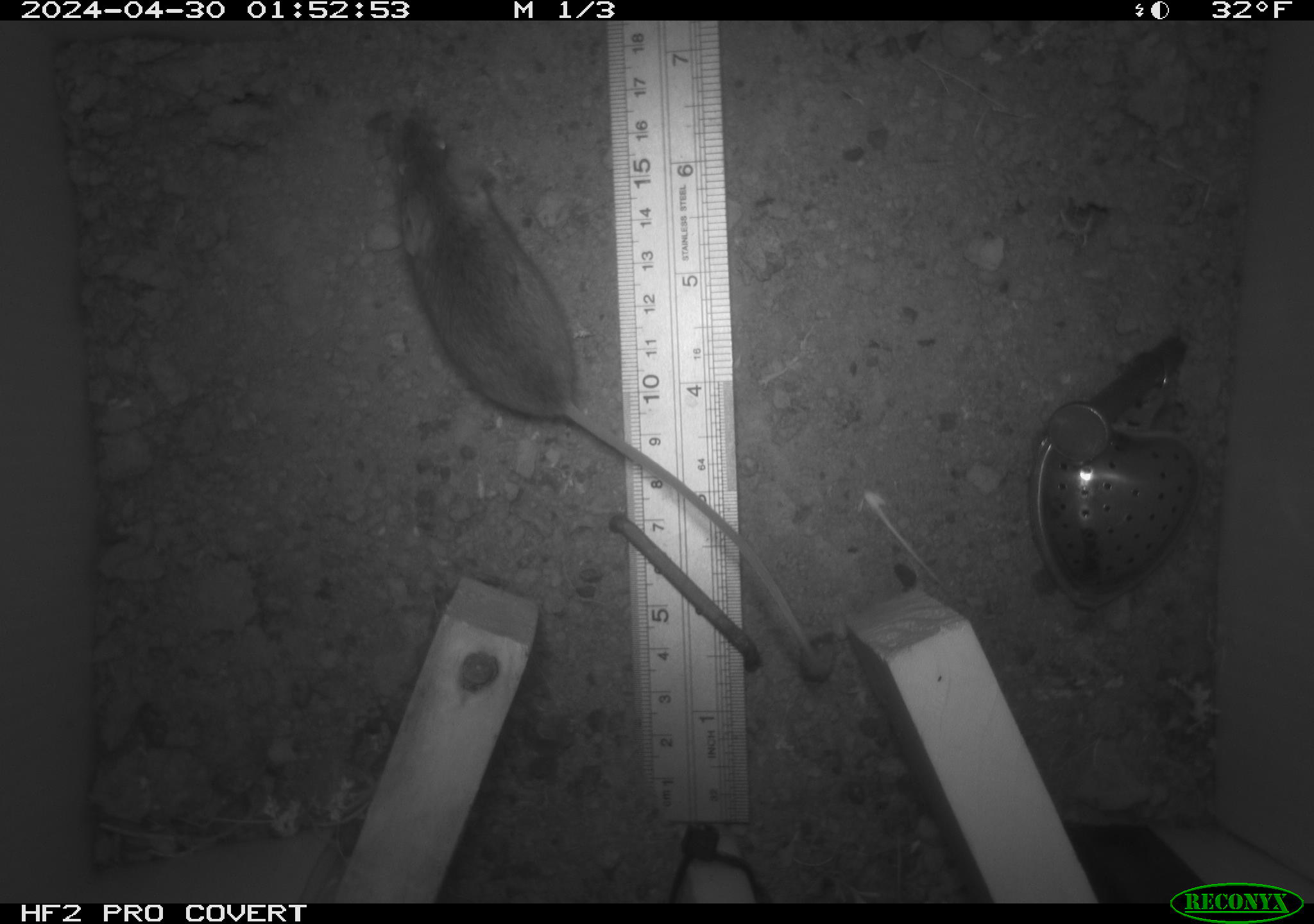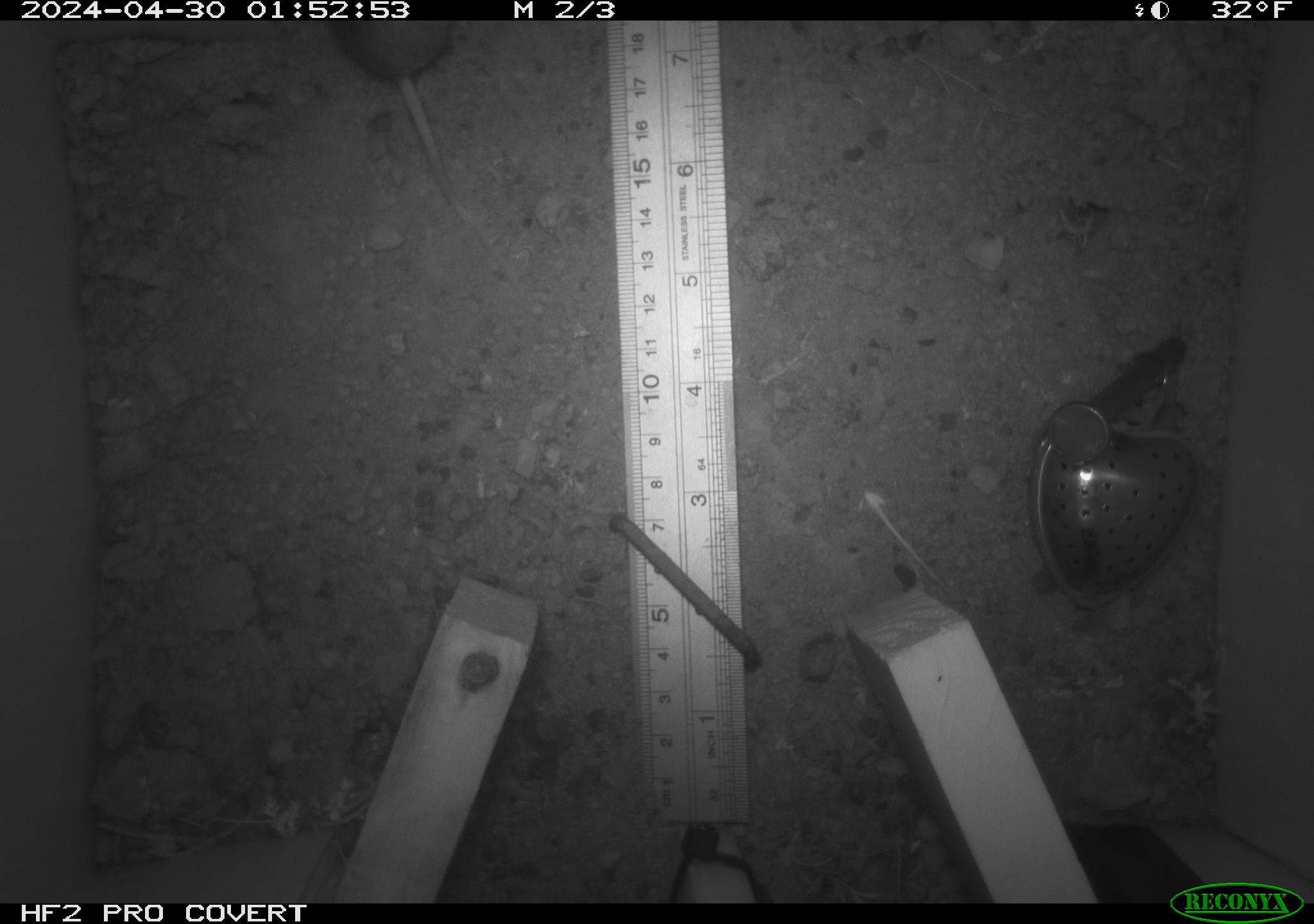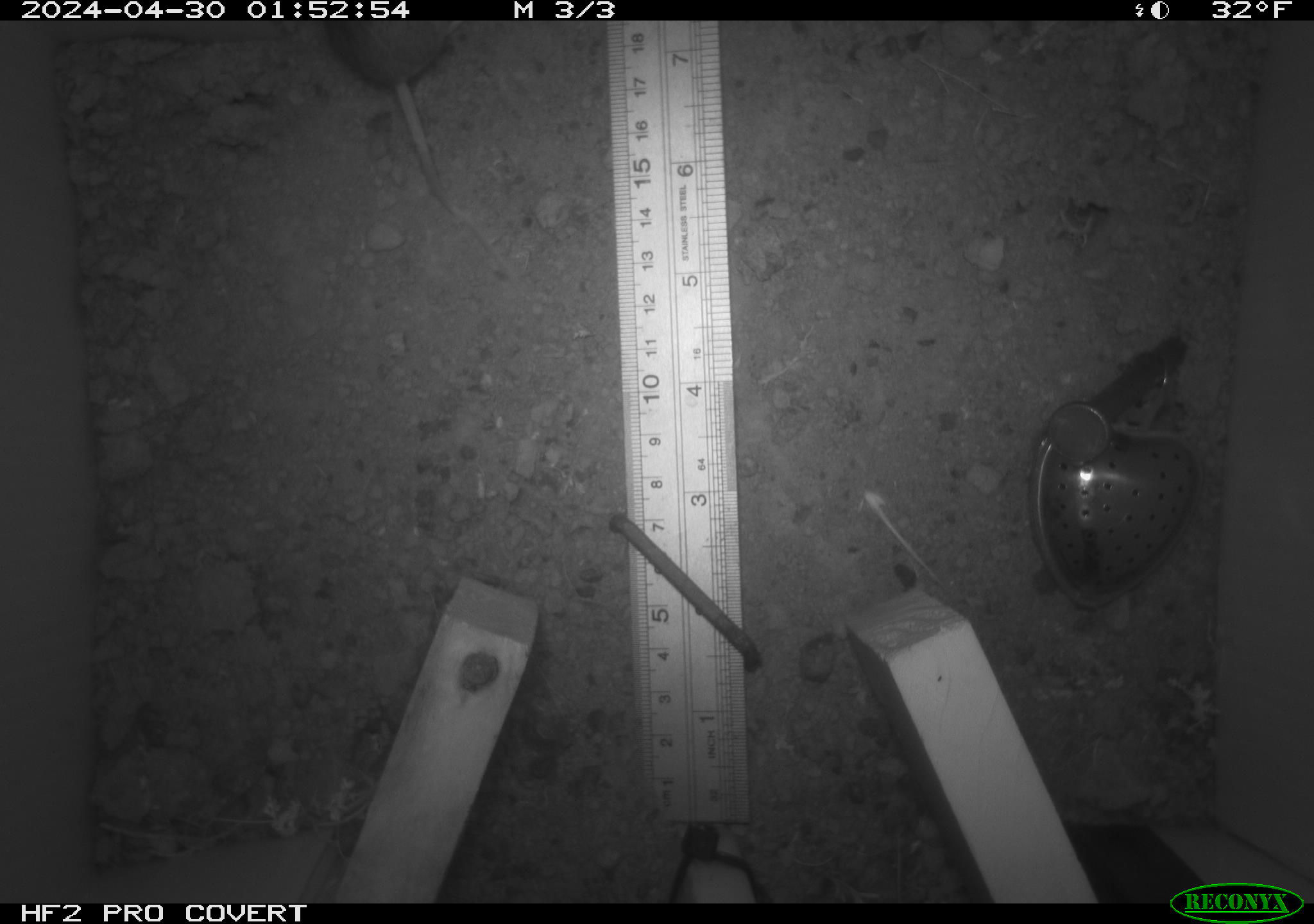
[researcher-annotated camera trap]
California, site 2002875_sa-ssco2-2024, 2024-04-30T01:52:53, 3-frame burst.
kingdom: Animalia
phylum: Chordata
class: Mammalia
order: Rodentia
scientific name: Rodentia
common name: mouse species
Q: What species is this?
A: Mouse species (Rodentia).